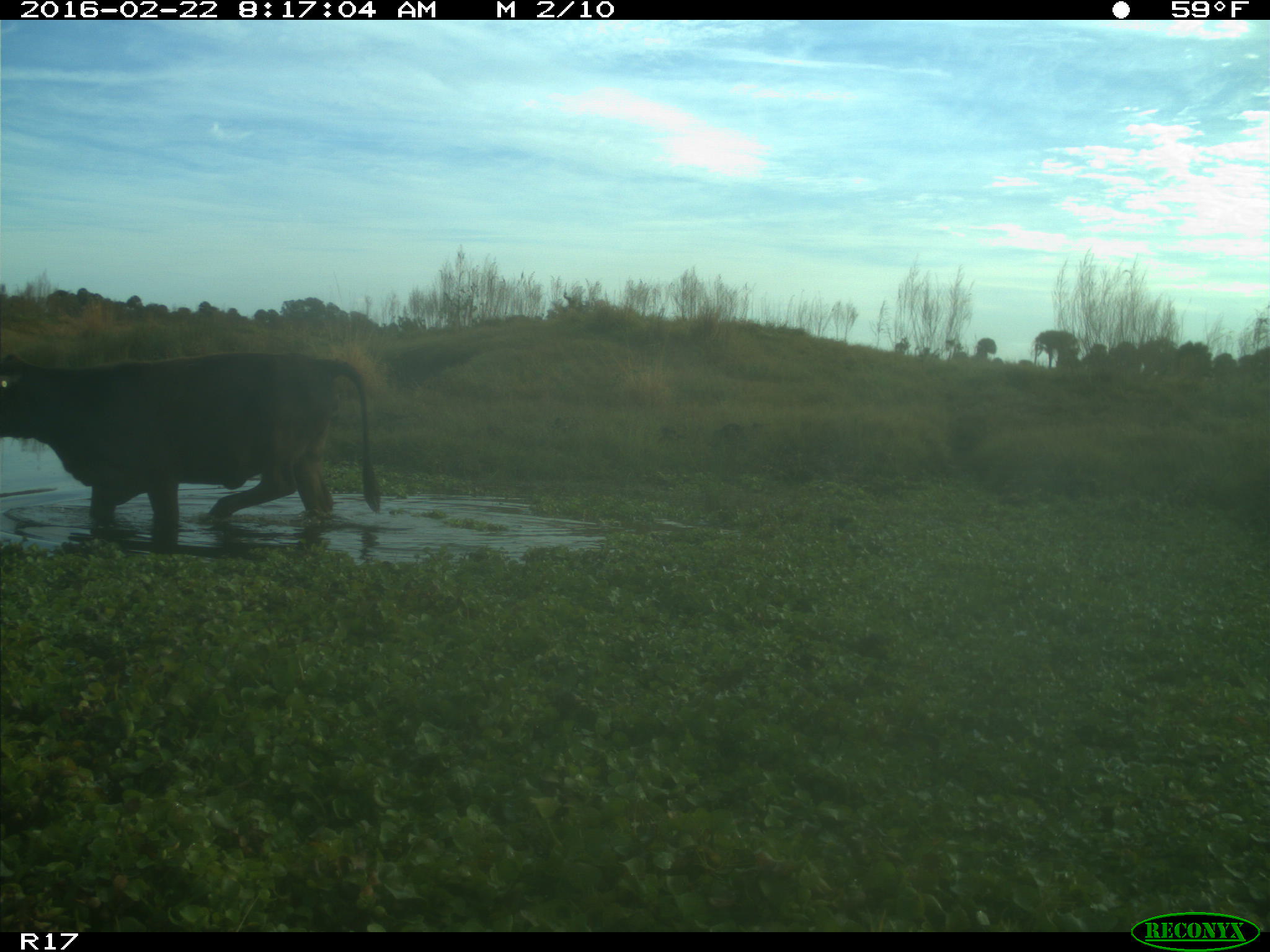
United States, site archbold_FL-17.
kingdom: Animalia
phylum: Chordata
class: Mammalia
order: Artiodactyla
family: Bovidae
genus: Bos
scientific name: Bos taurus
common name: domestic cow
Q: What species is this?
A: Bos taurus (domestic cow).